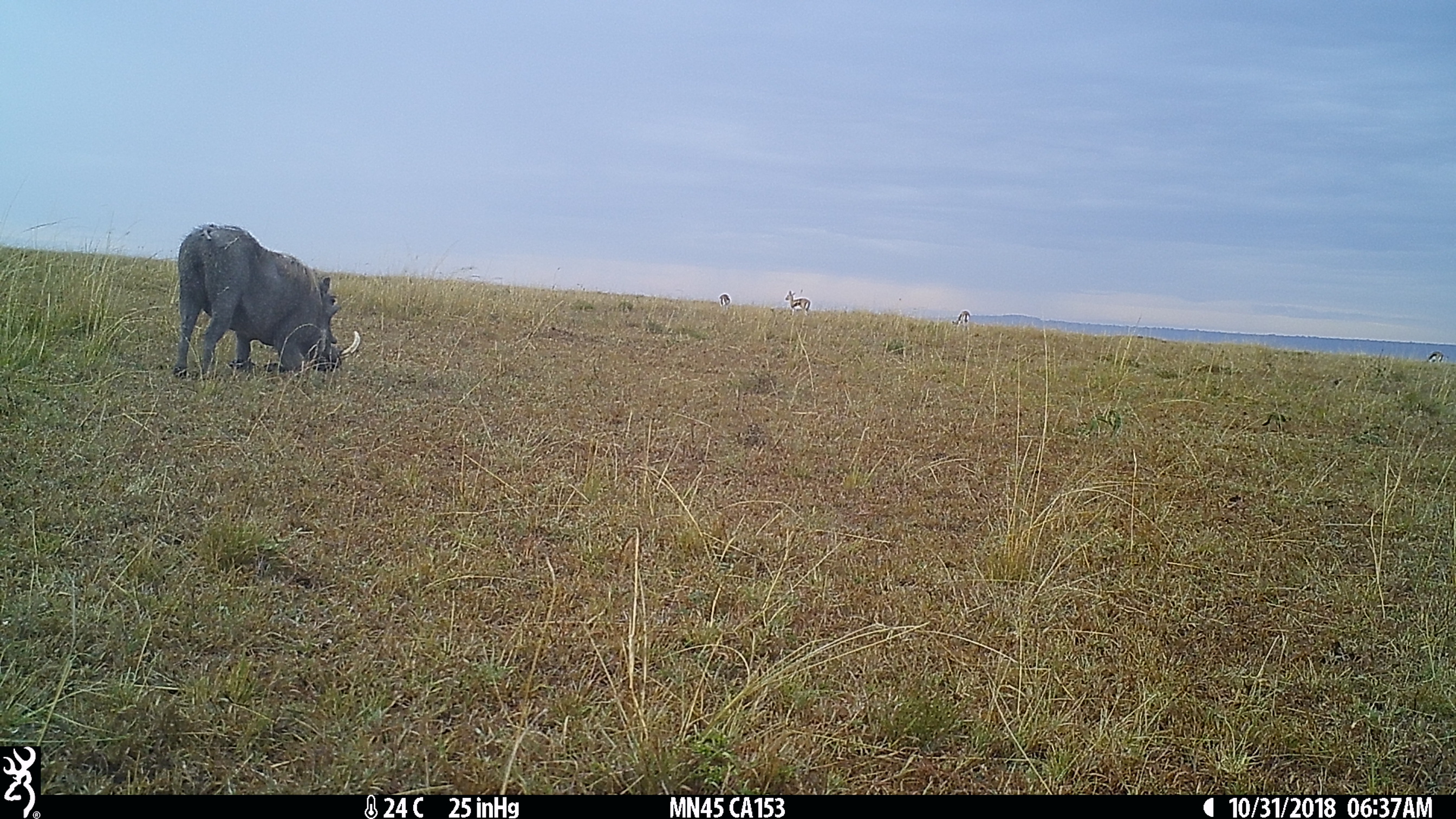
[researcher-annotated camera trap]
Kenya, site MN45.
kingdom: Animalia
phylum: Chordata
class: Mammalia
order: Artiodactyla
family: Suidae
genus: Phacochoerus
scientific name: Phacochoerus africanus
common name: common warthog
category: warthog